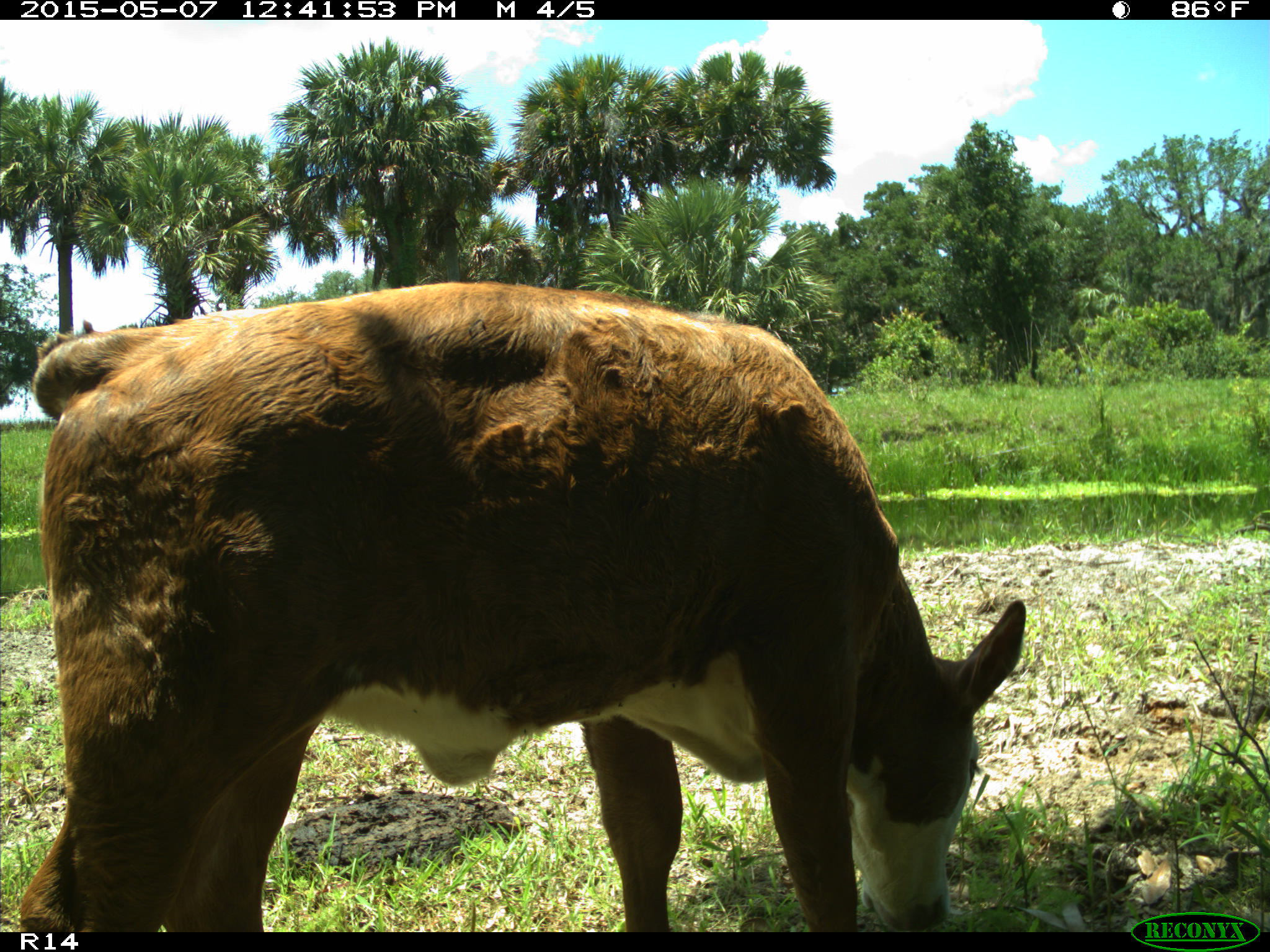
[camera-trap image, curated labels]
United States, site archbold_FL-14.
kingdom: Animalia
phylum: Chordata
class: Mammalia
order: Artiodactyla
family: Bovidae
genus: Bos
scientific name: Bos taurus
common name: domestic cow